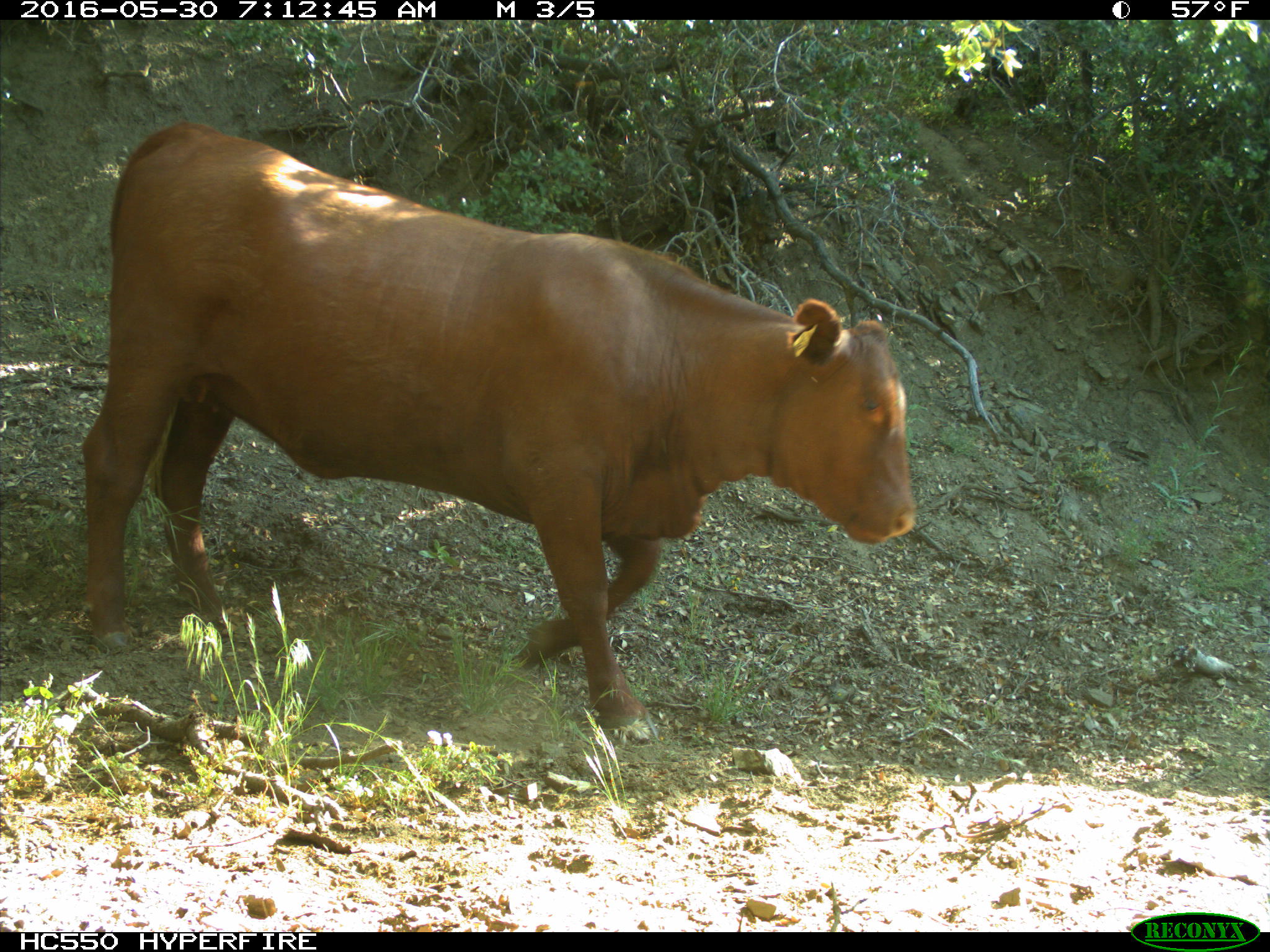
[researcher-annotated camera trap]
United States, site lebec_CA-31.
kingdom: Animalia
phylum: Chordata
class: Mammalia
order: Artiodactyla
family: Bovidae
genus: Bos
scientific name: Bos taurus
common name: domestic cow